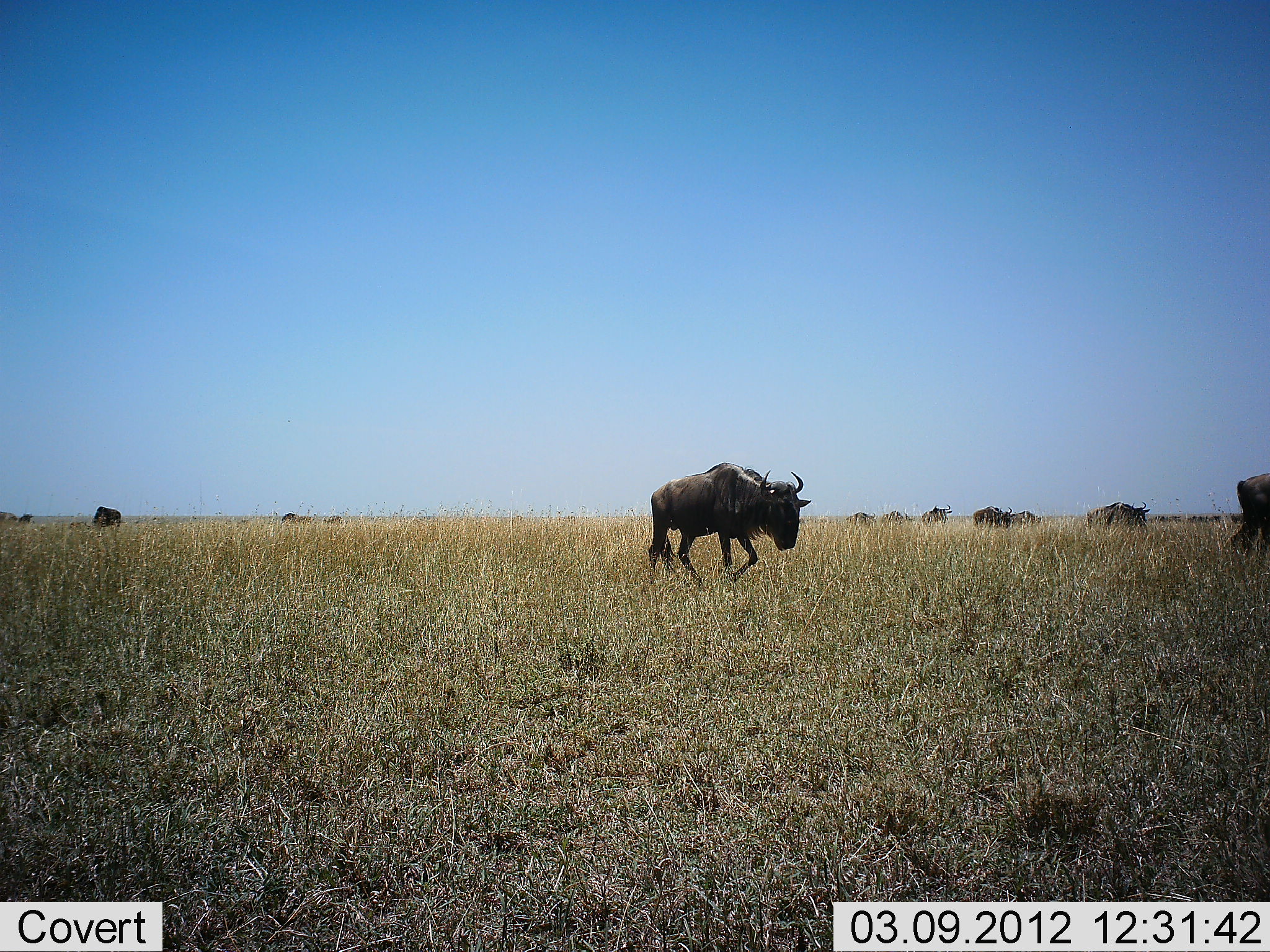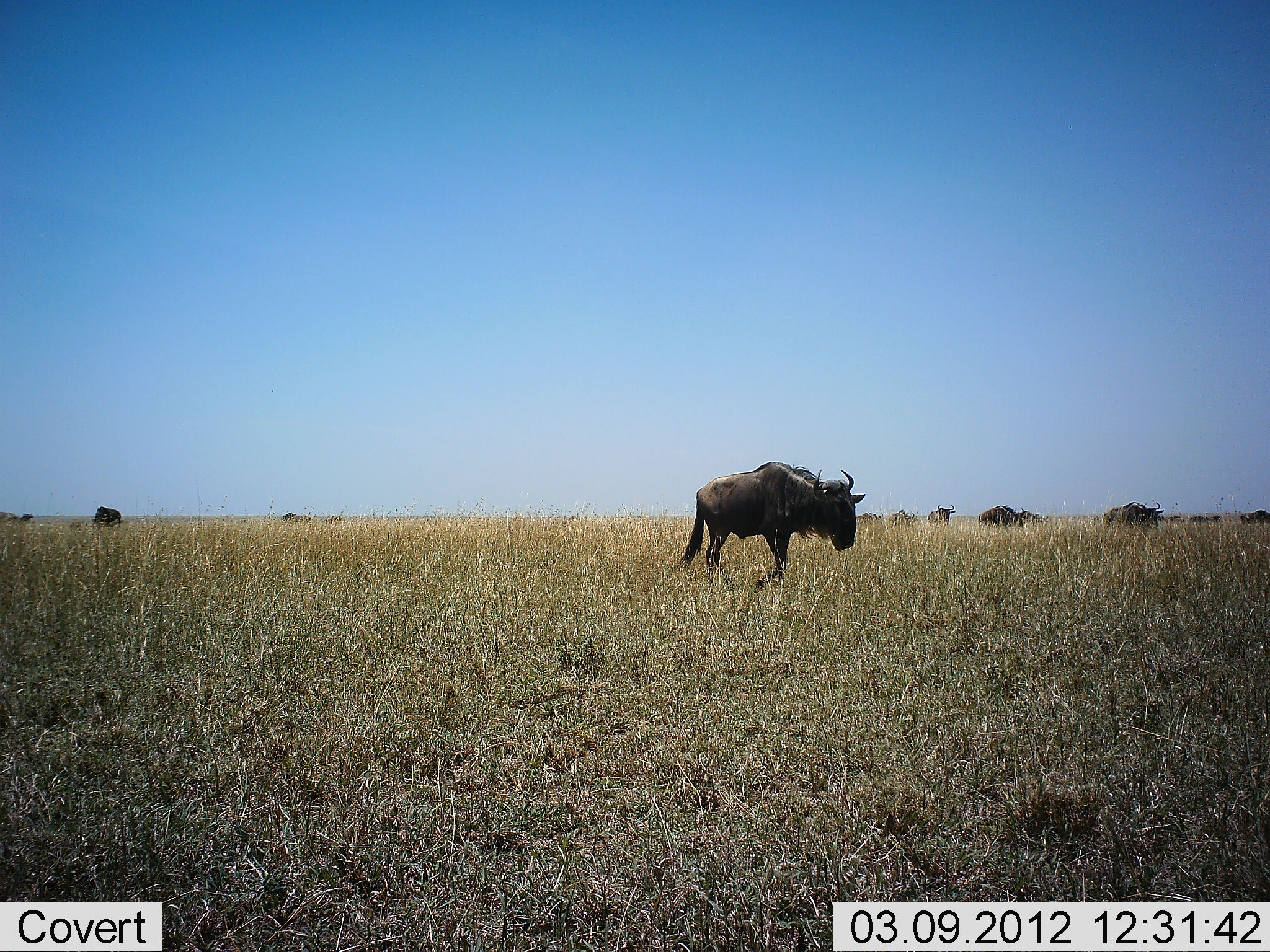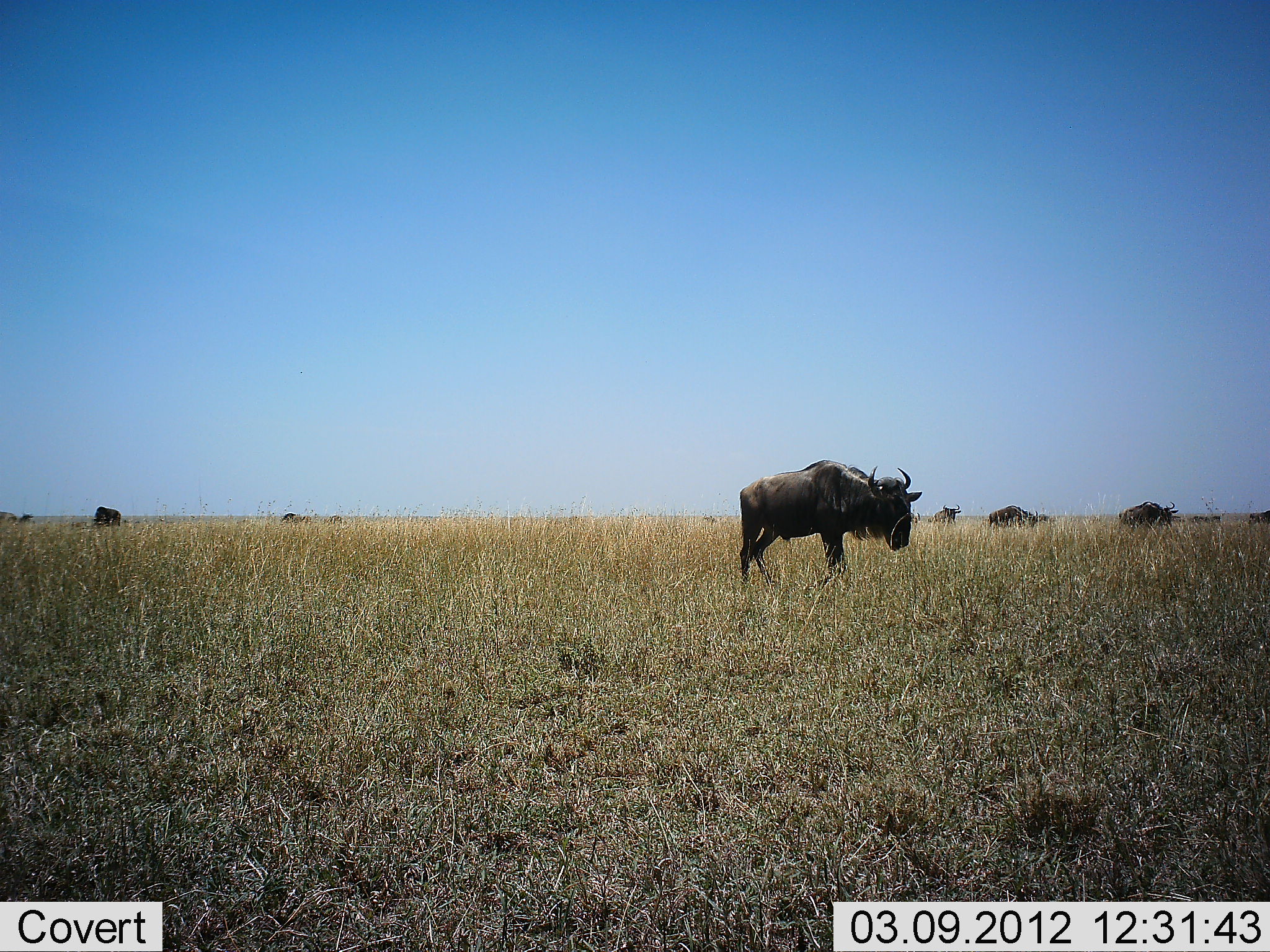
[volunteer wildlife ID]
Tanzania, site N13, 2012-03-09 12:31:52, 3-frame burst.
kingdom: Animalia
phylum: Chordata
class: Mammalia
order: Artiodactyla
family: Bovidae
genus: Connochaetes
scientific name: Connochaetes taurinus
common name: blue wildebeest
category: wildebeest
Wildebeest (blue wildebeest) (Connochaetes taurinus), count 11-50. Behavior (volunteer vote fractions): standing 25%, resting 0%, moving 100%, interacting 0%. Young present (vote fraction): 0%. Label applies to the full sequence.